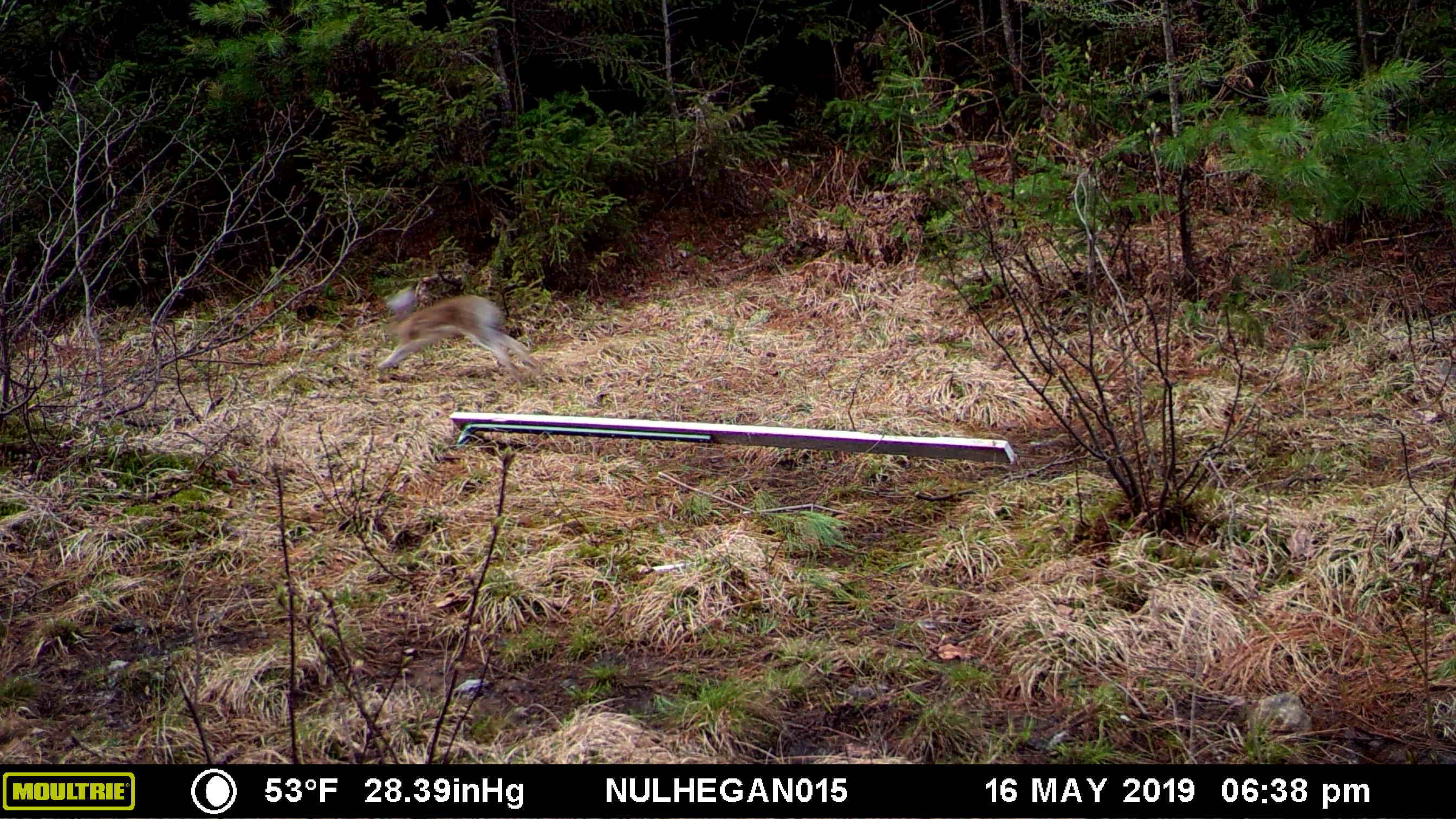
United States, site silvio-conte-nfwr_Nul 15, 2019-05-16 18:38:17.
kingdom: Animalia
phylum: Chordata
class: Mammalia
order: Lagomorpha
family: Leporidae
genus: Lepus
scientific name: Lepus americanus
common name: snowshoe hare